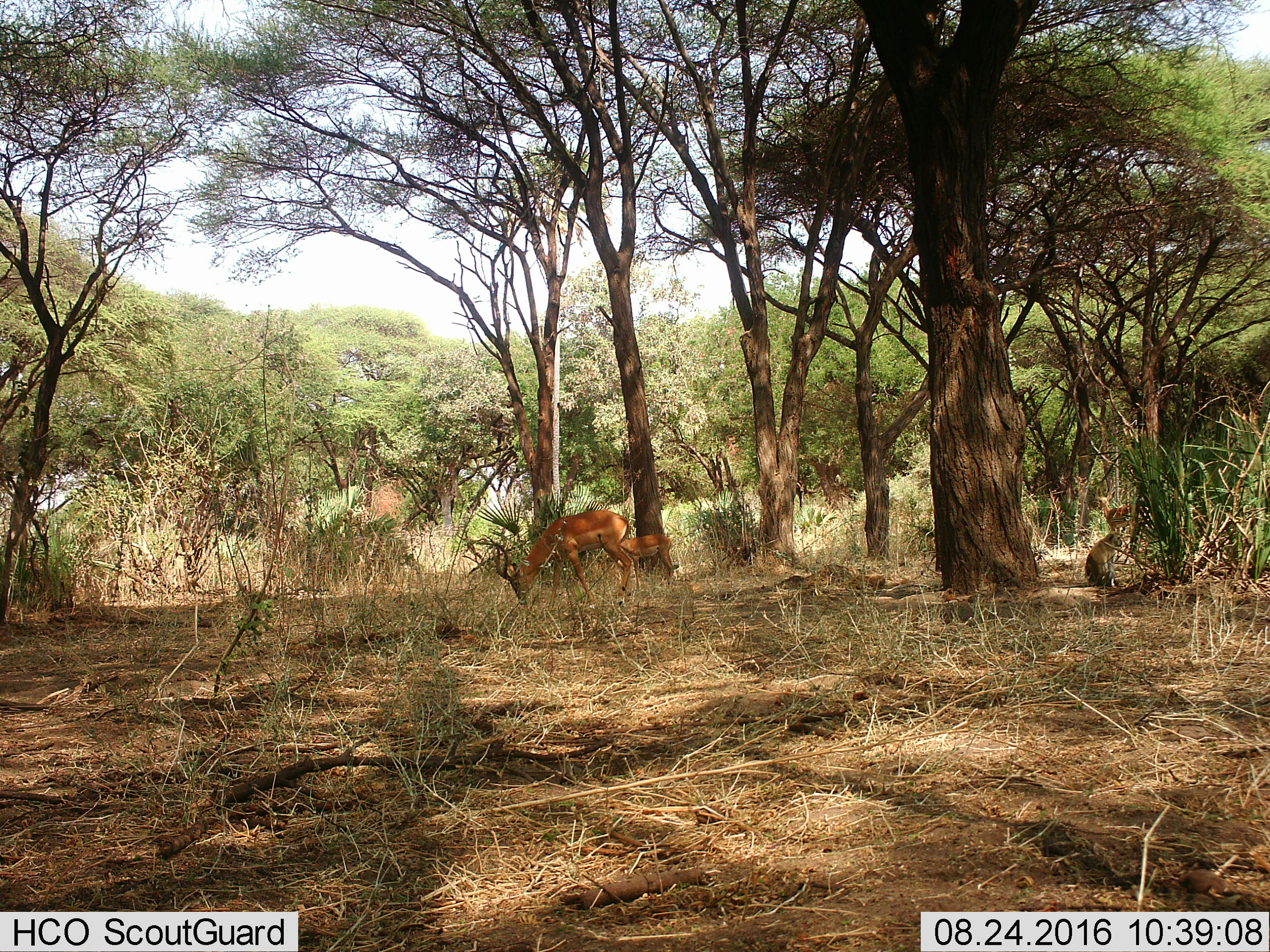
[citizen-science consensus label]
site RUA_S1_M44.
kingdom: Animalia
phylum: Chordata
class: Mammalia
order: Primates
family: Cercopithecidae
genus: Papio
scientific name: Papio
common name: baboon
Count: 1.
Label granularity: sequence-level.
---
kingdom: Animalia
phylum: Chordata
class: Mammalia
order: Artiodactyla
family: Bovidae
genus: Aepyceros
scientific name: Aepyceros melampus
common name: impala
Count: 2.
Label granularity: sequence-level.